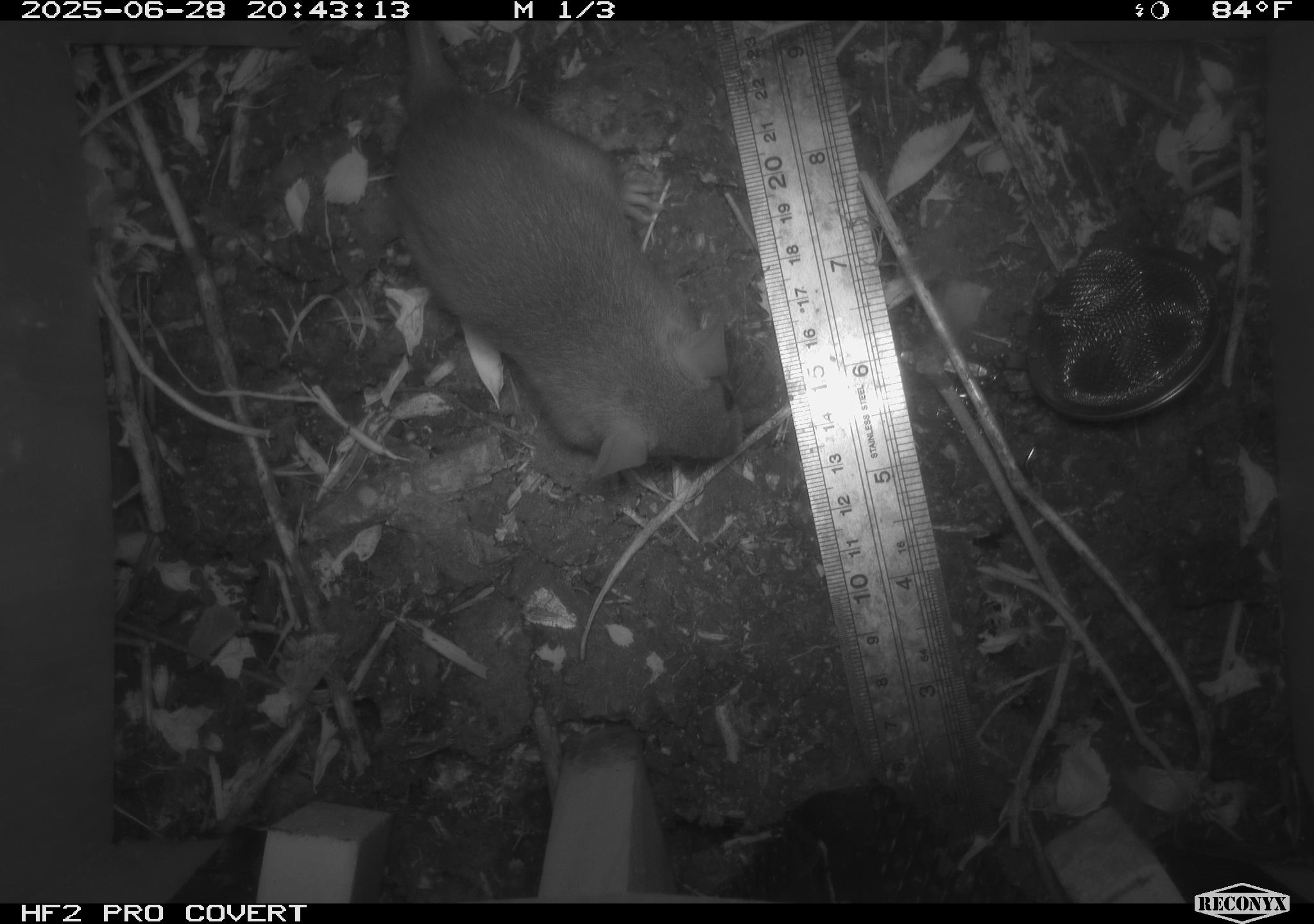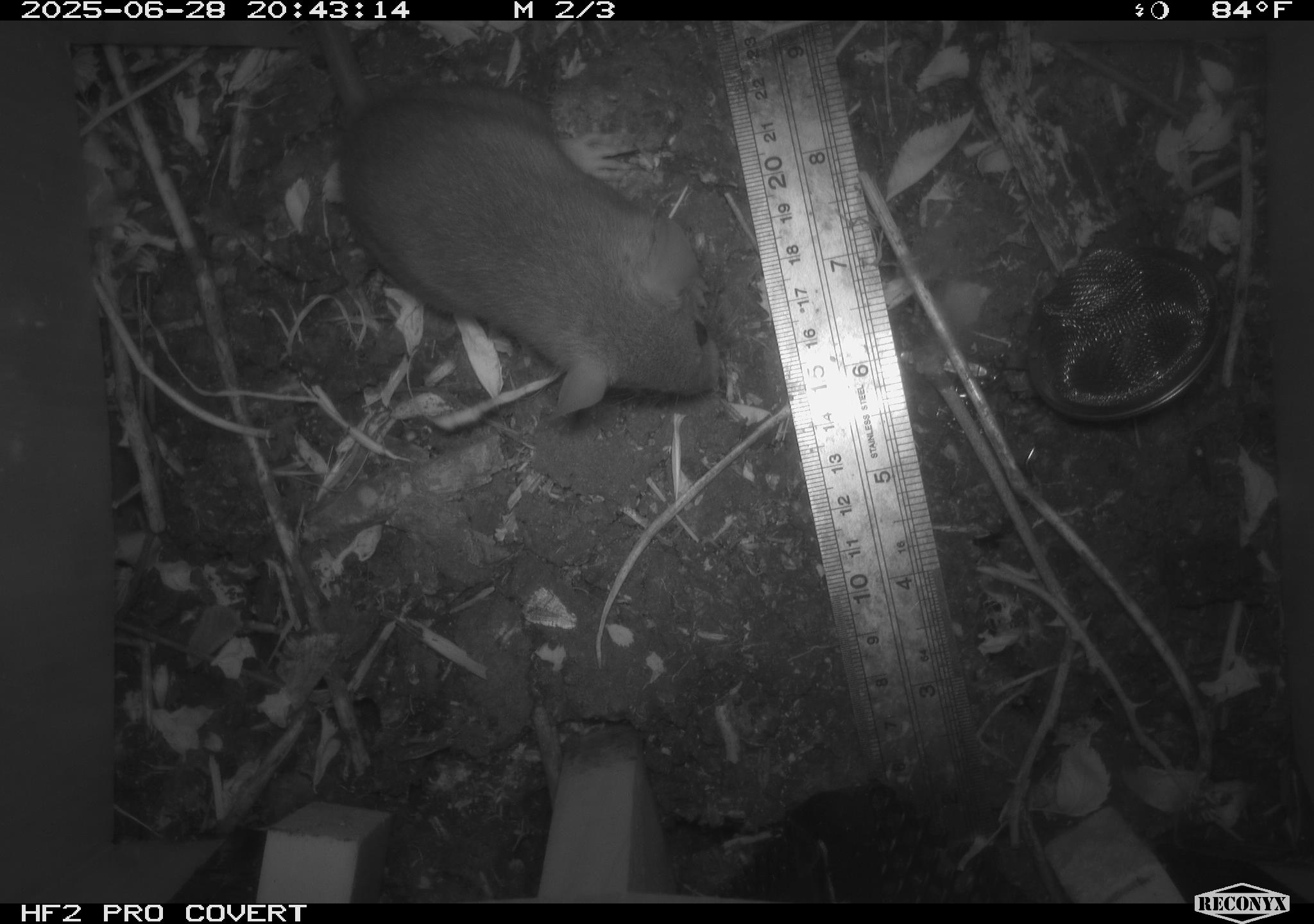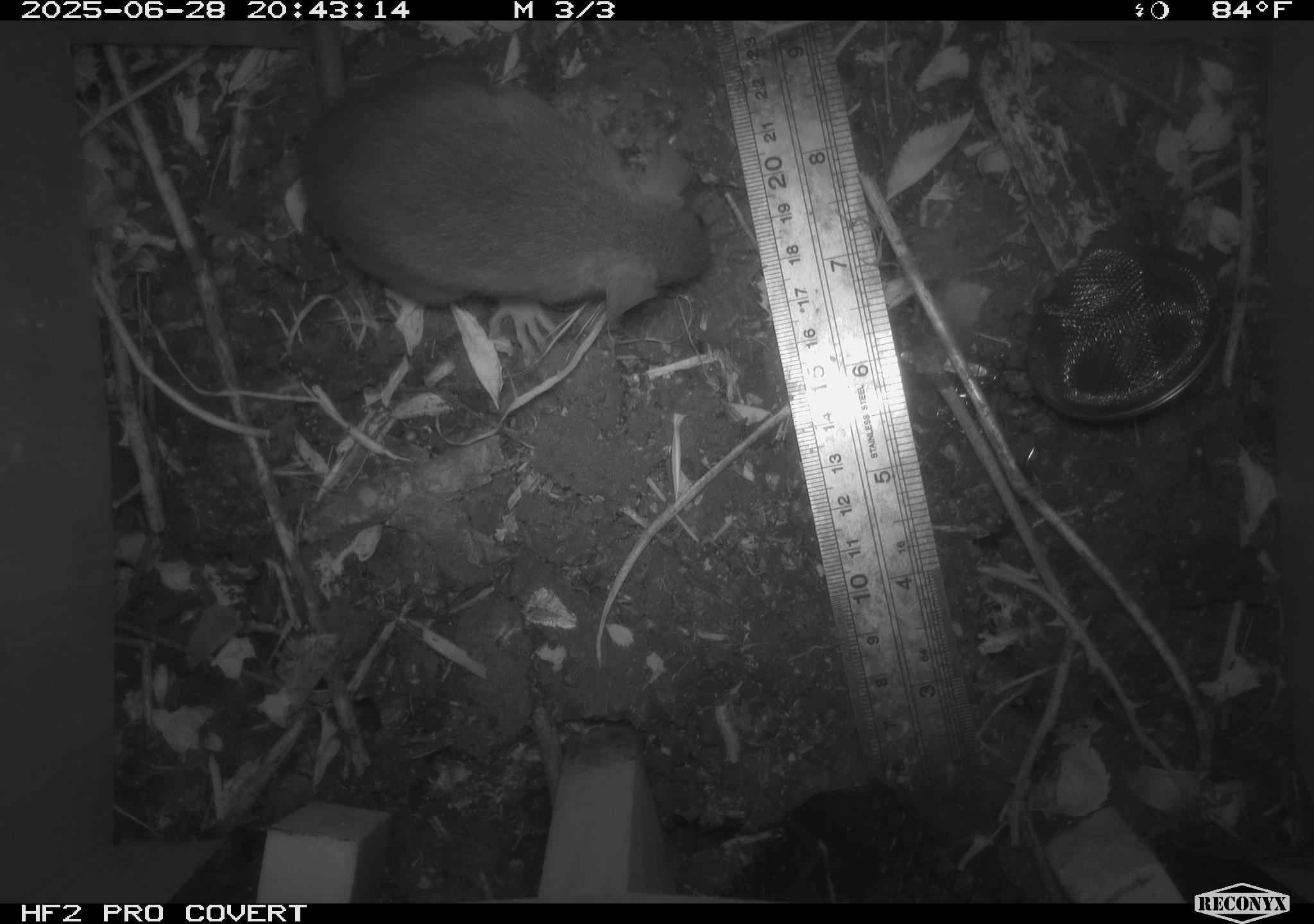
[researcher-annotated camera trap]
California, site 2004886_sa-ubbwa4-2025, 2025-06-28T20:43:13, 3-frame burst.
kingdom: Animalia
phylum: Chordata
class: Mammalia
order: Rodentia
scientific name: Rodentia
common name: rodent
Rodent (Rodentia).